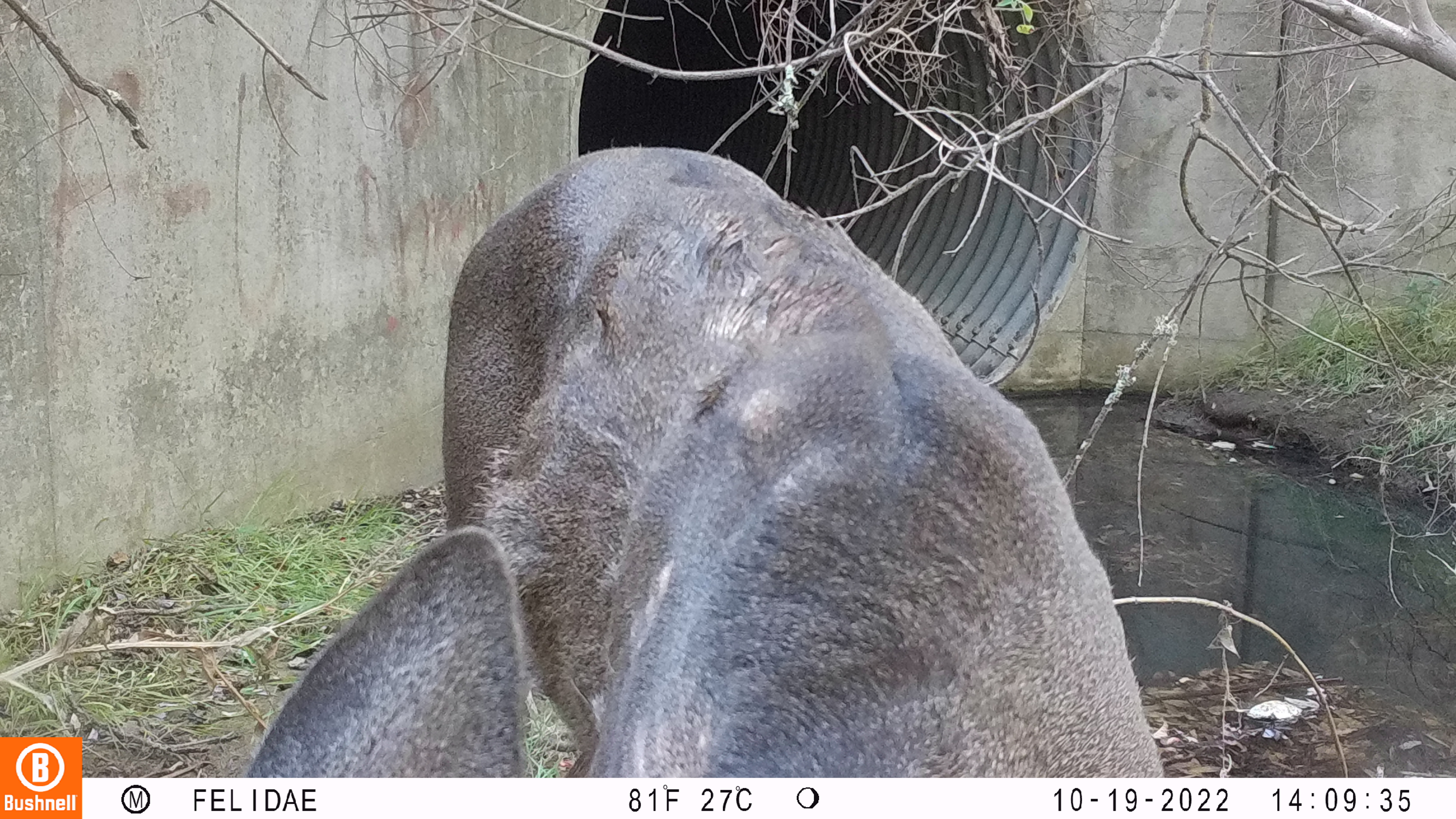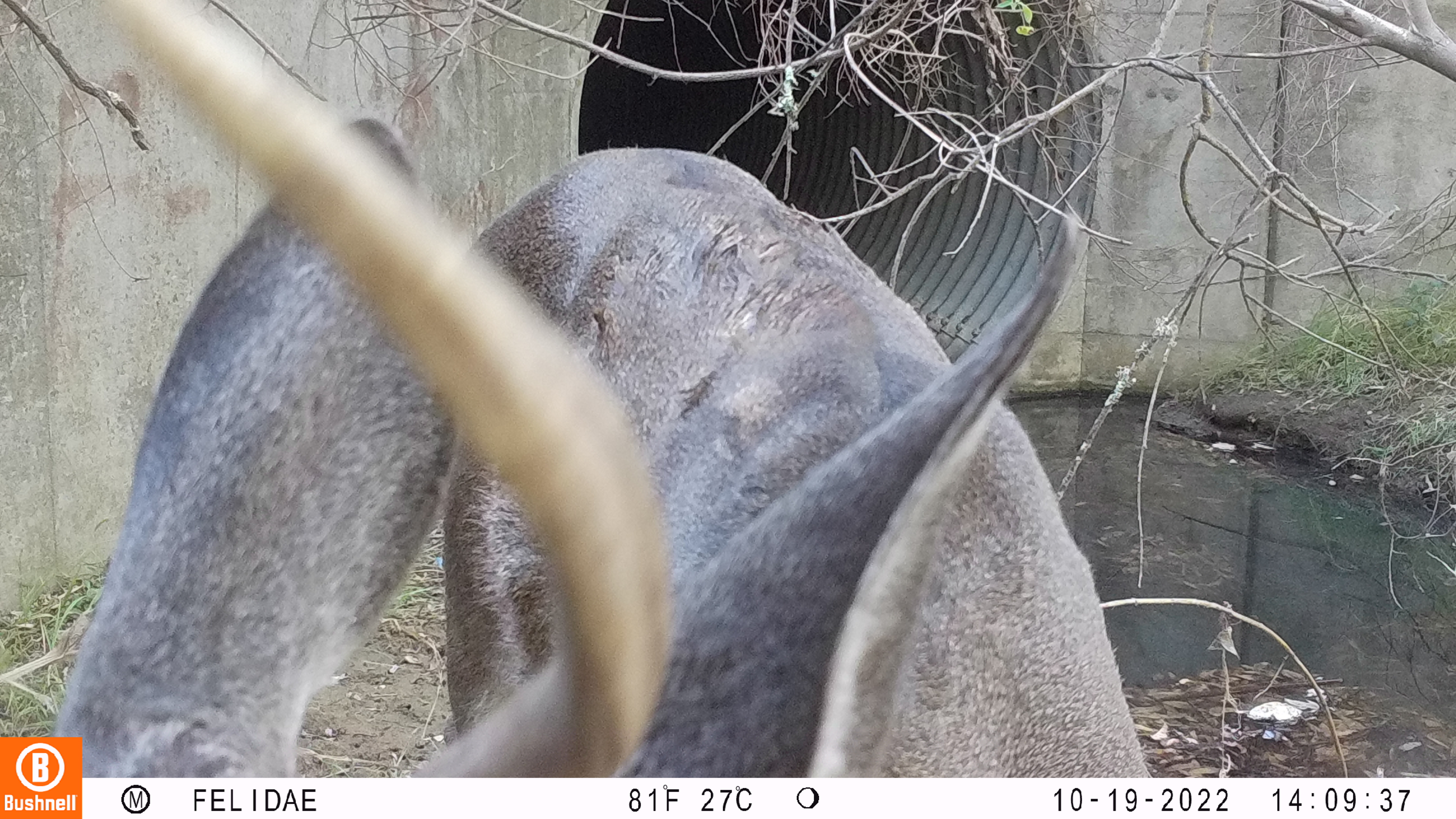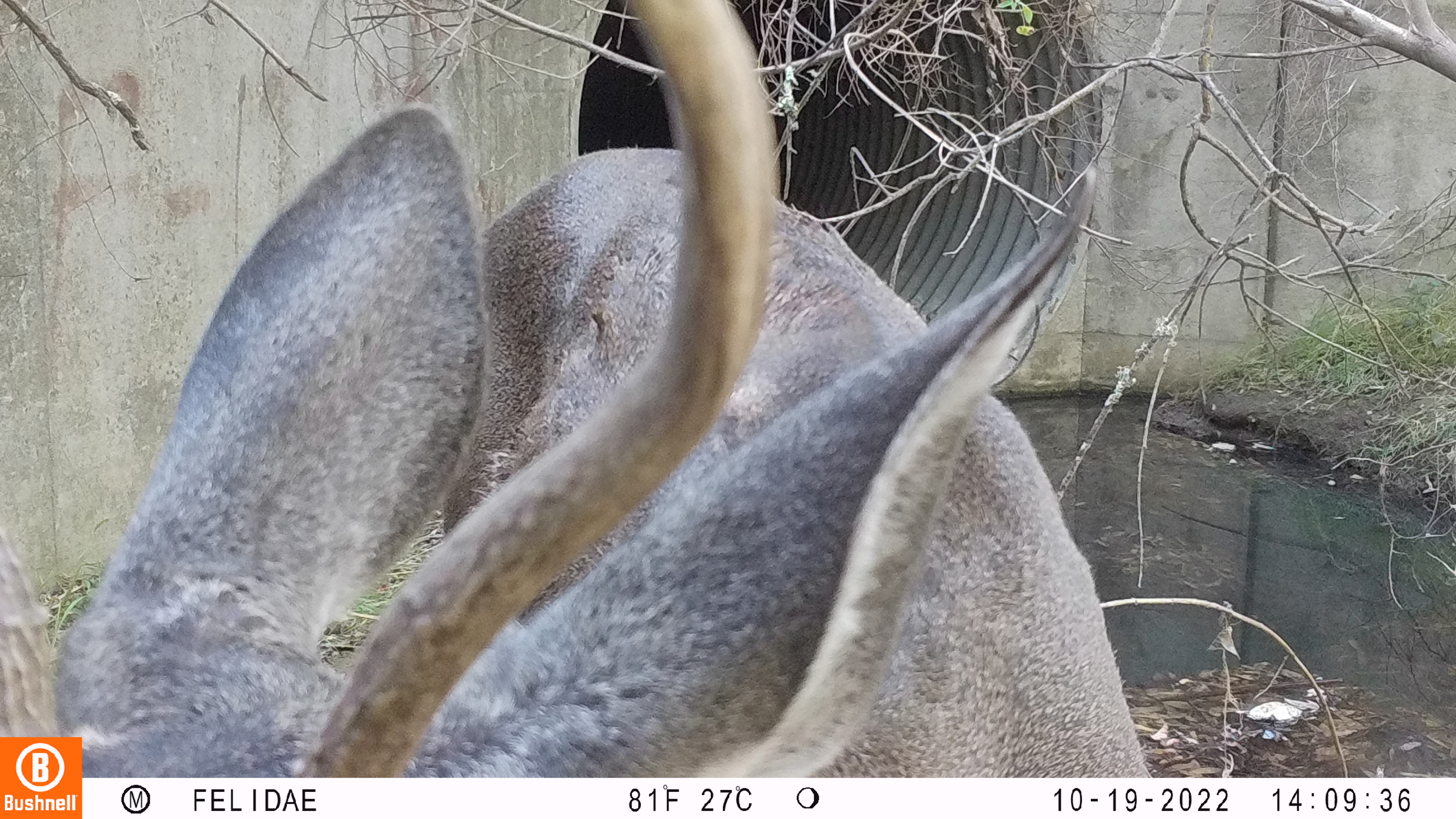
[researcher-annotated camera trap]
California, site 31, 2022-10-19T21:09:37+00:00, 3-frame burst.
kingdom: Animalia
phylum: Chordata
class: Mammalia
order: Artiodactyla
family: Cervidae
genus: Odocoileus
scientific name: Odocoileus hemionus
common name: mule deer